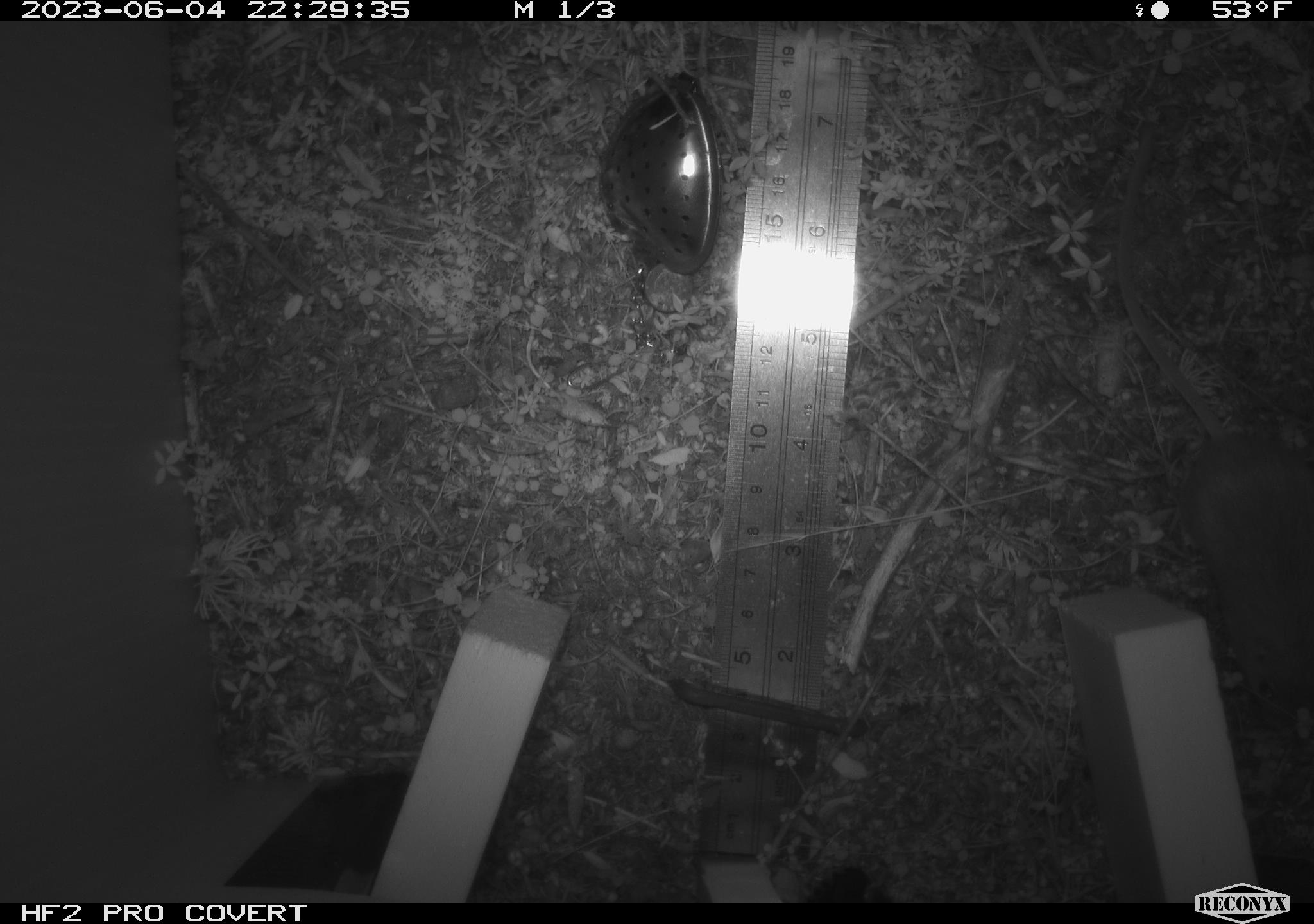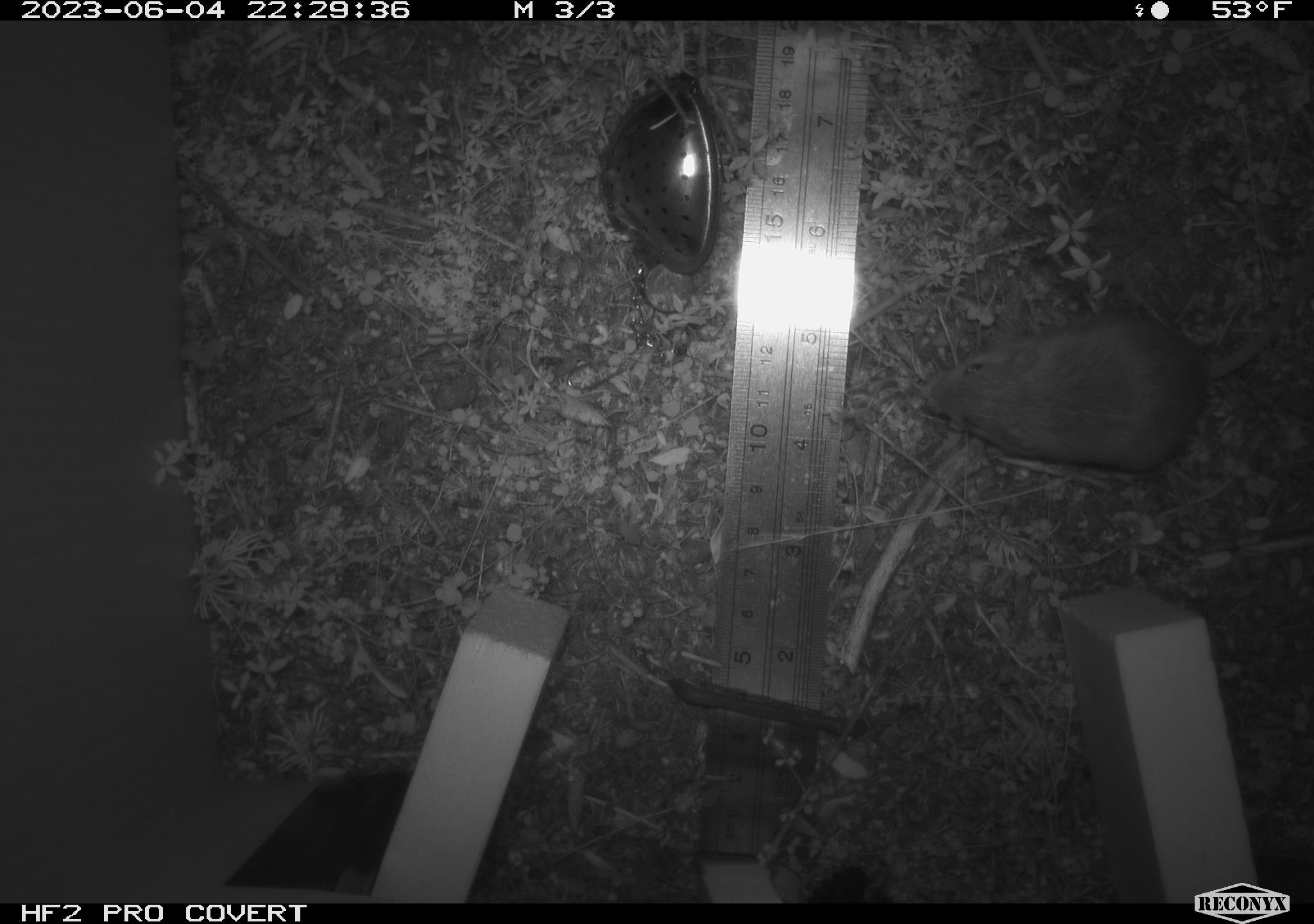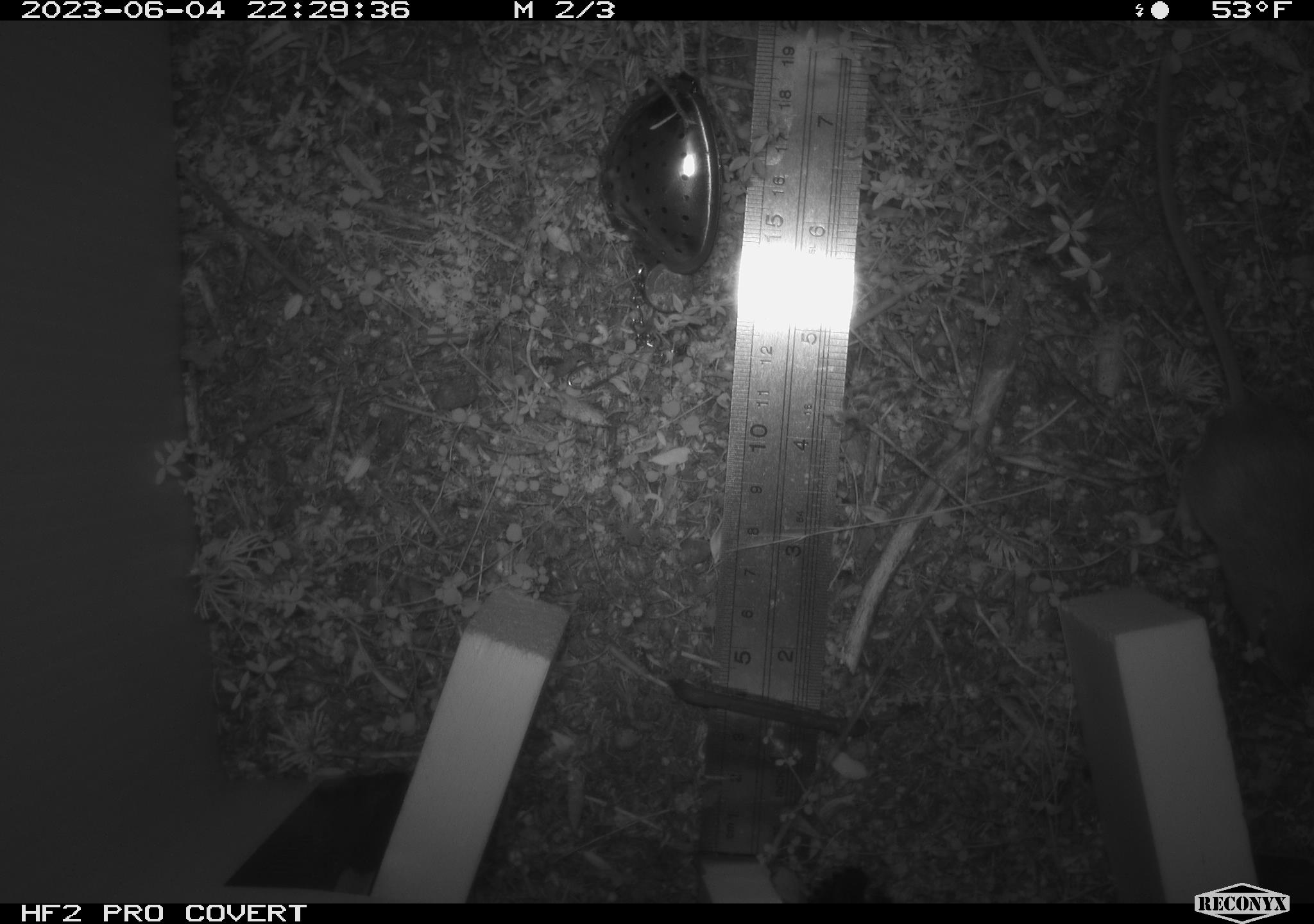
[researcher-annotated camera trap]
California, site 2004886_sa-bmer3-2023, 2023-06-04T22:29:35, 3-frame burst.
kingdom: Animalia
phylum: Chordata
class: Mammalia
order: Rodentia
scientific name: Rodentia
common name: mouse species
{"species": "mouse species (Rodentia)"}